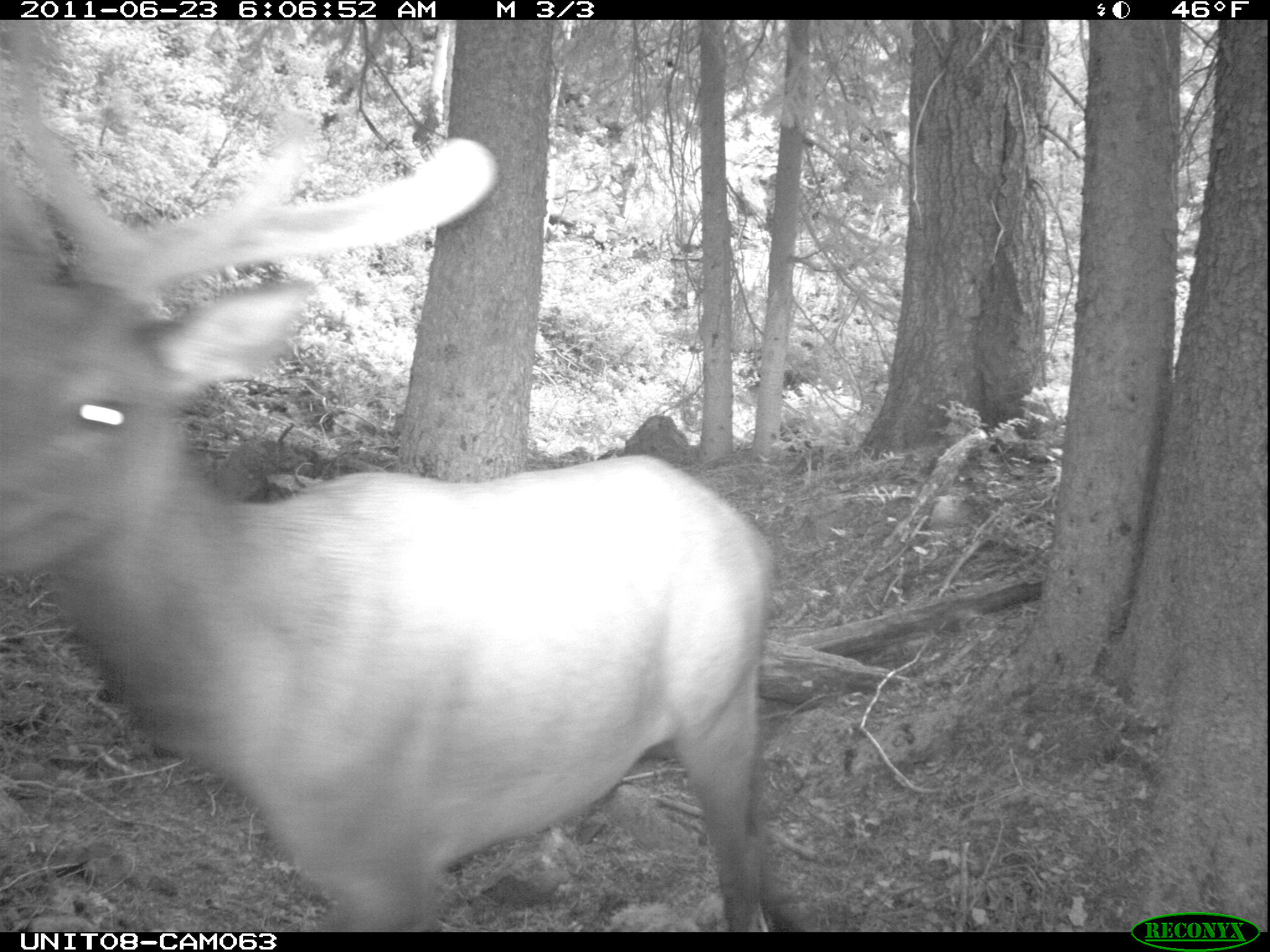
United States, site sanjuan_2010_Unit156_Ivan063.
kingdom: Animalia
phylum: Chordata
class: Mammalia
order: Artiodactyla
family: Cervidae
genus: Cervus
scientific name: Cervus elaphus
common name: red deer